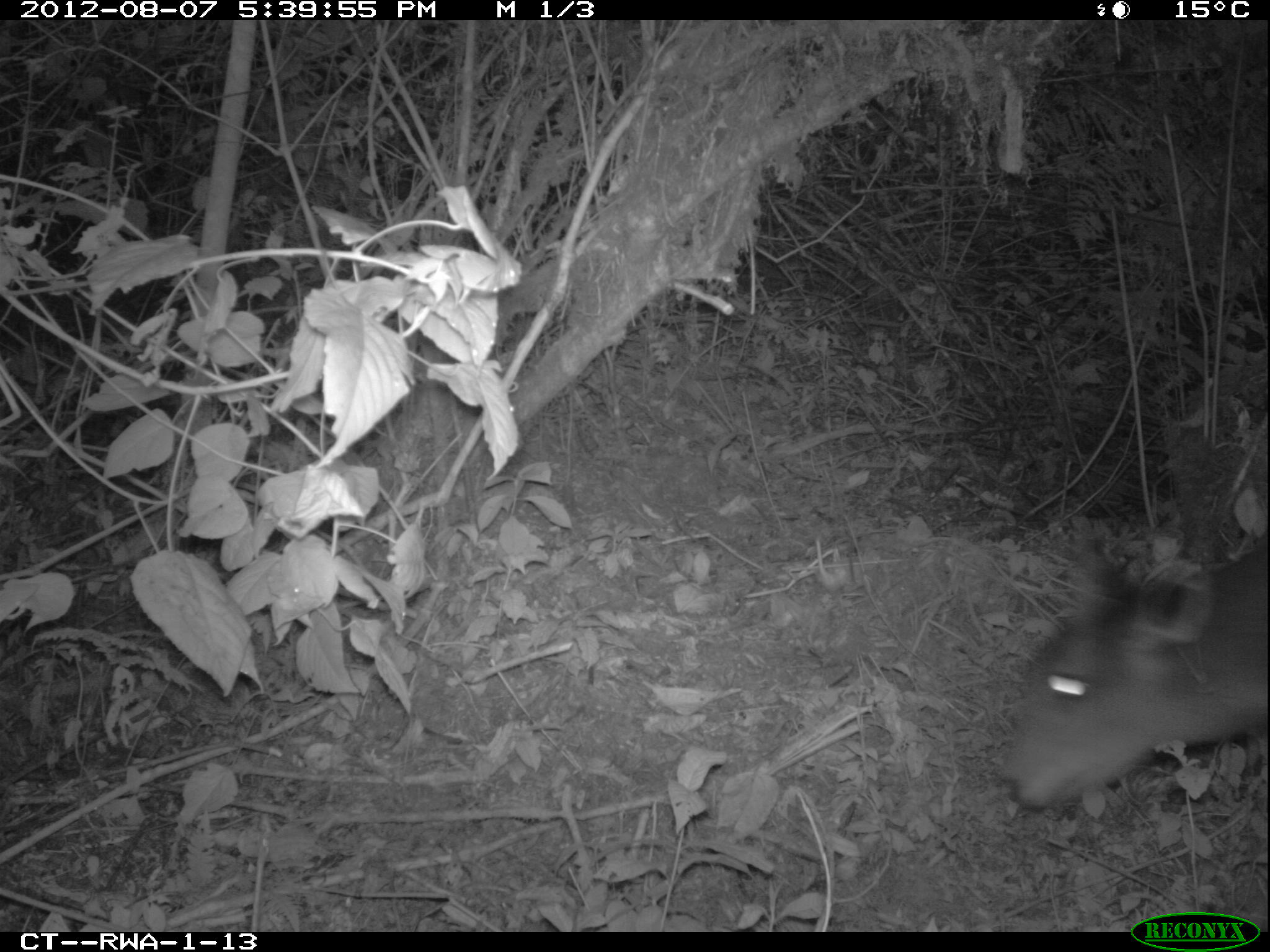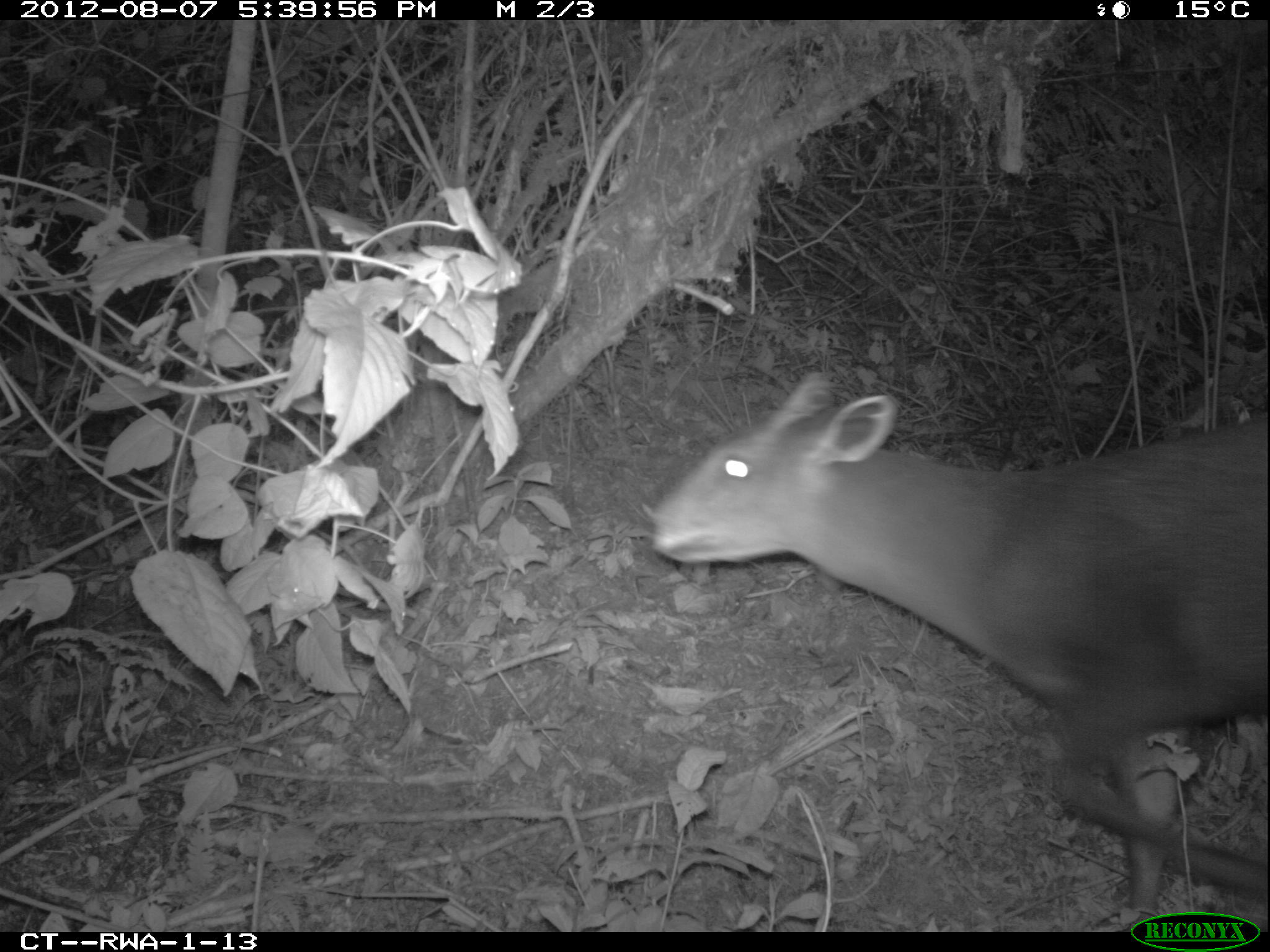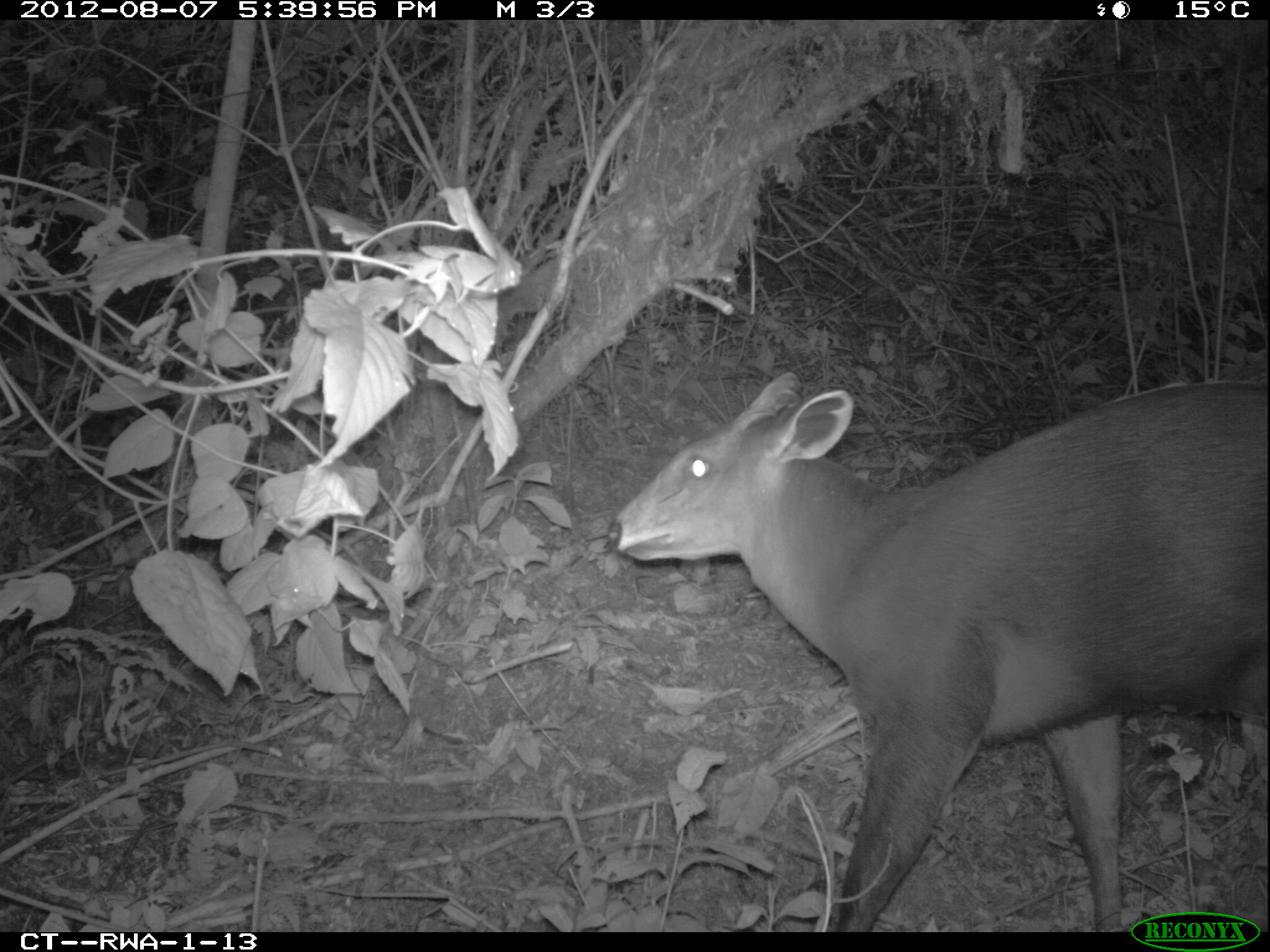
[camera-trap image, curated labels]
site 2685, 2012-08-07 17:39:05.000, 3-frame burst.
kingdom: Animalia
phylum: Chordata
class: Mammalia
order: Artiodactyla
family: Bovidae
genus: Cephalophus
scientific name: Cephalophus silvicultor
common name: light-backed duiker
Cephalophus silvicultor (light-backed duiker), count 1.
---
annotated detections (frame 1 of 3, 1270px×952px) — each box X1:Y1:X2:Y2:
cephalophus silvicultor: 996:538:1267:809